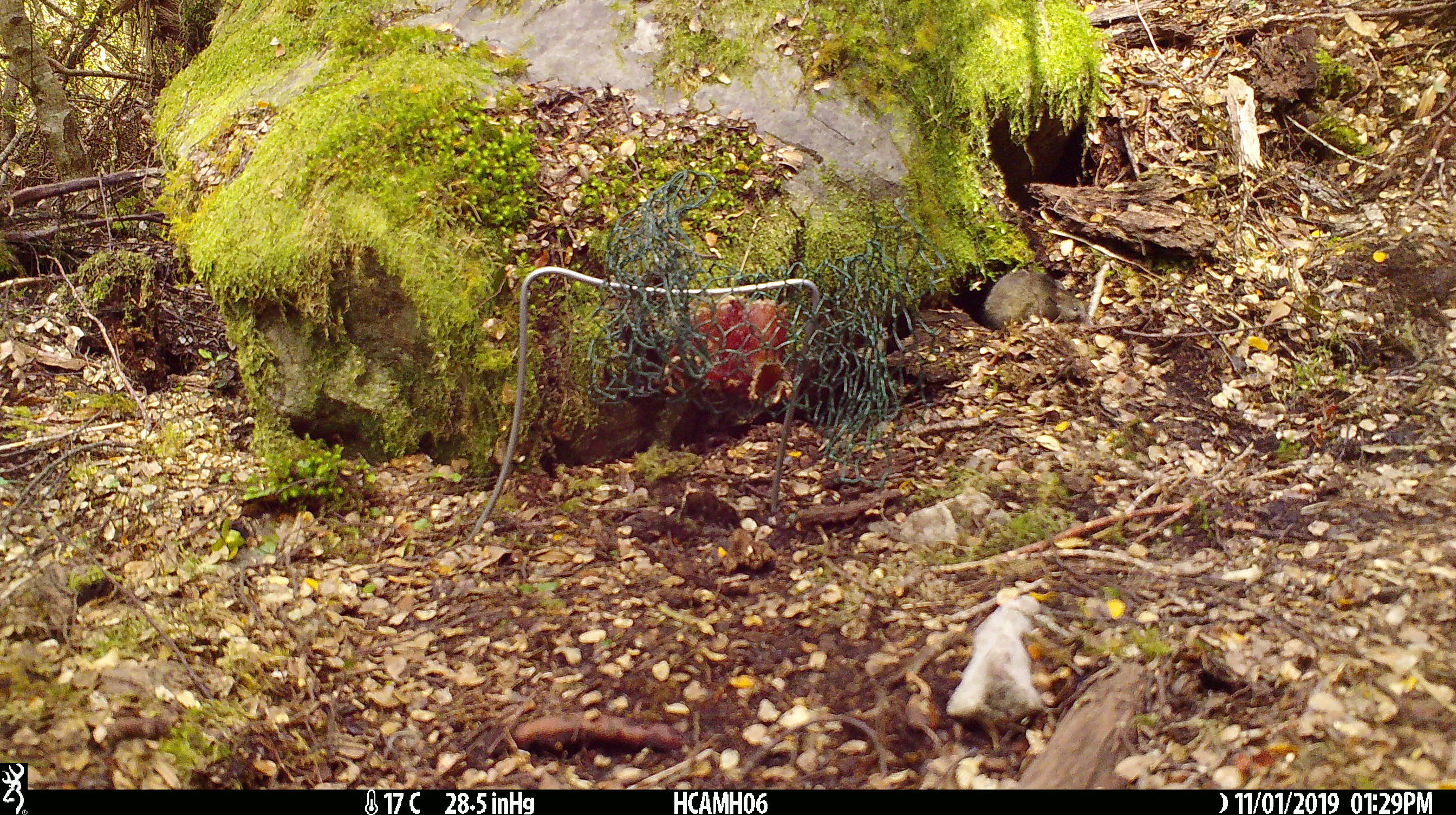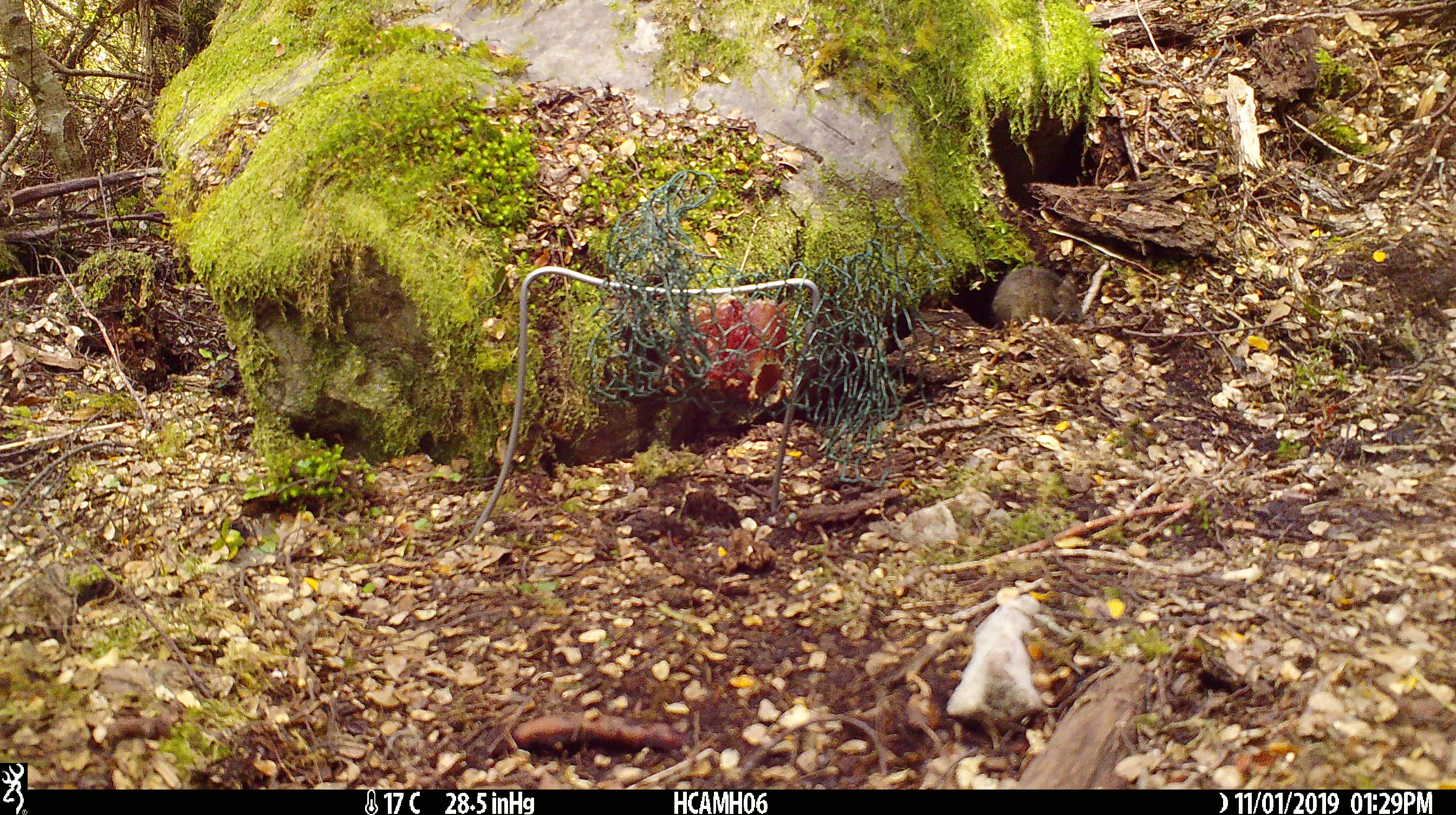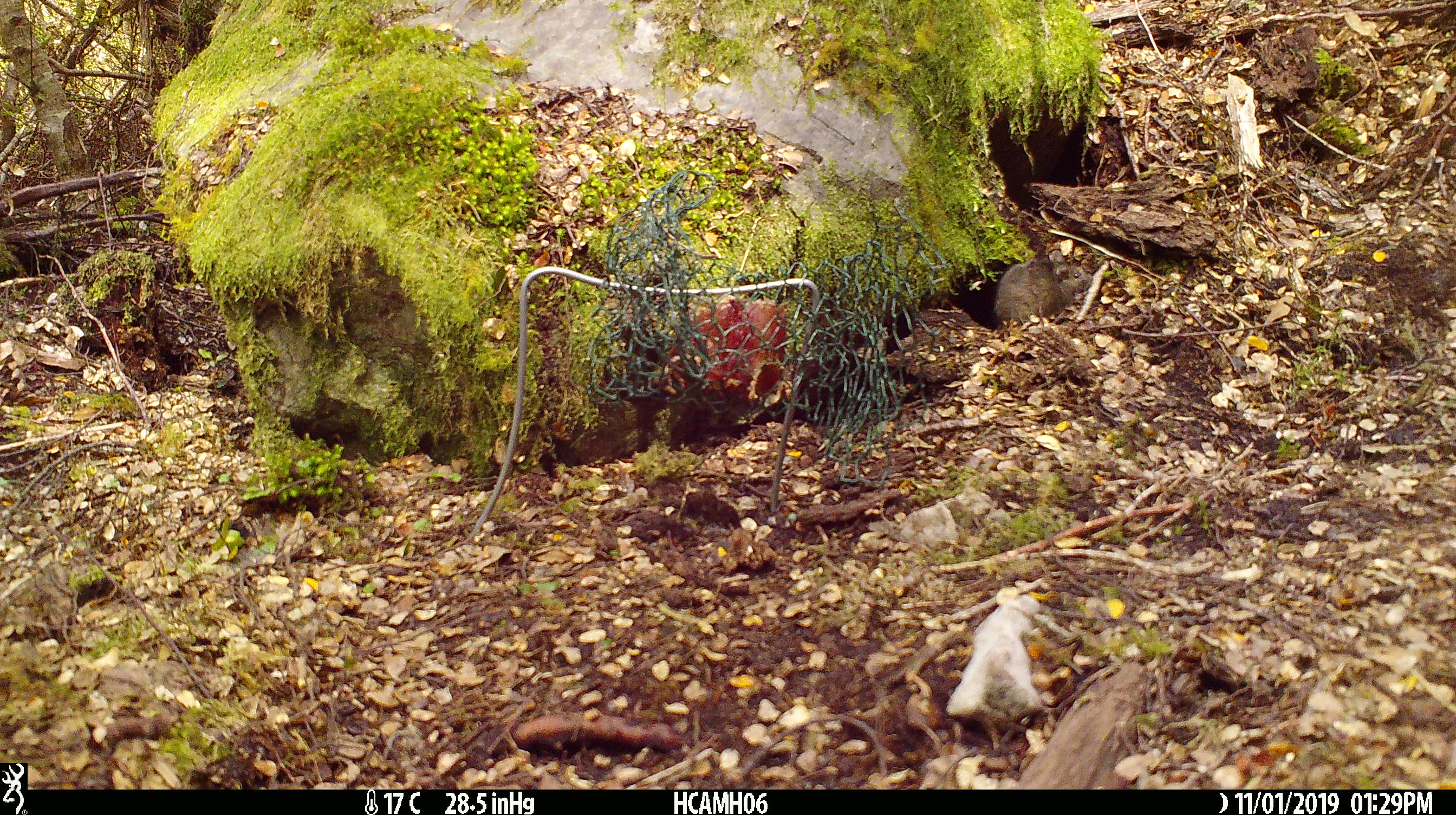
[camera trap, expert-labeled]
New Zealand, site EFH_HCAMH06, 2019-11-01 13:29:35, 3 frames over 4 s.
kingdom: Animalia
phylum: Chordata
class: Mammalia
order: Rodentia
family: Muridae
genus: Mus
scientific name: Mus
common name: mouse